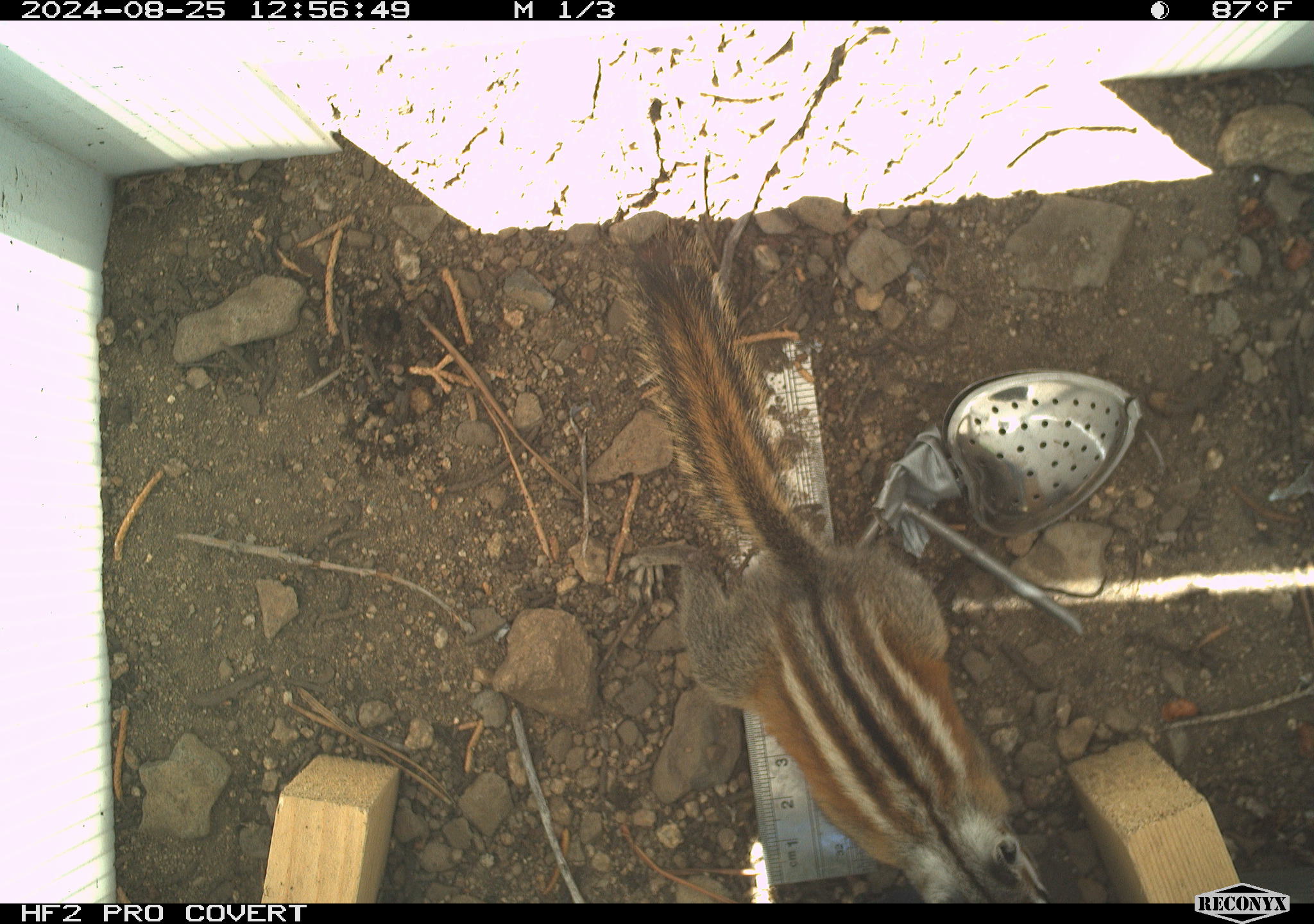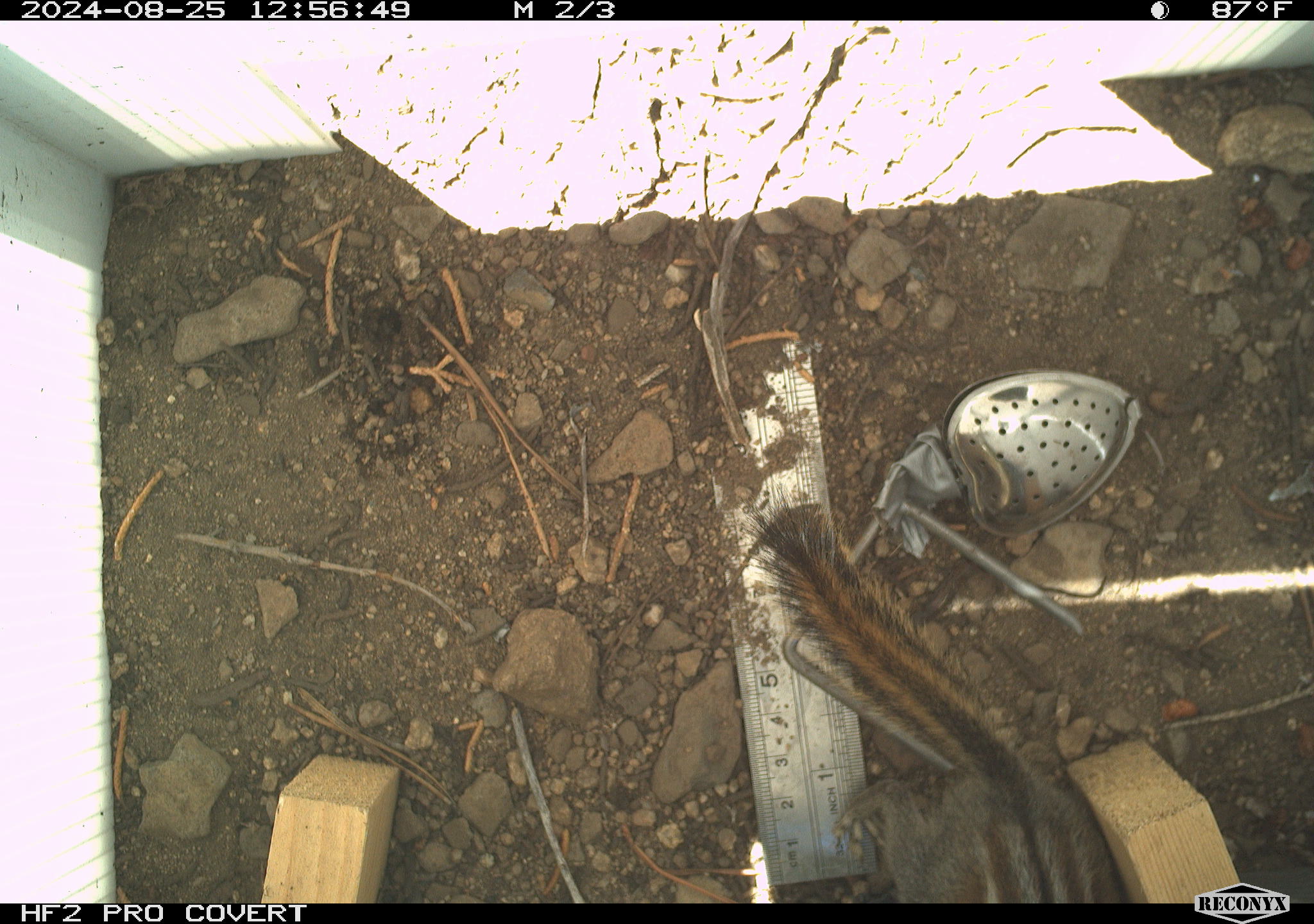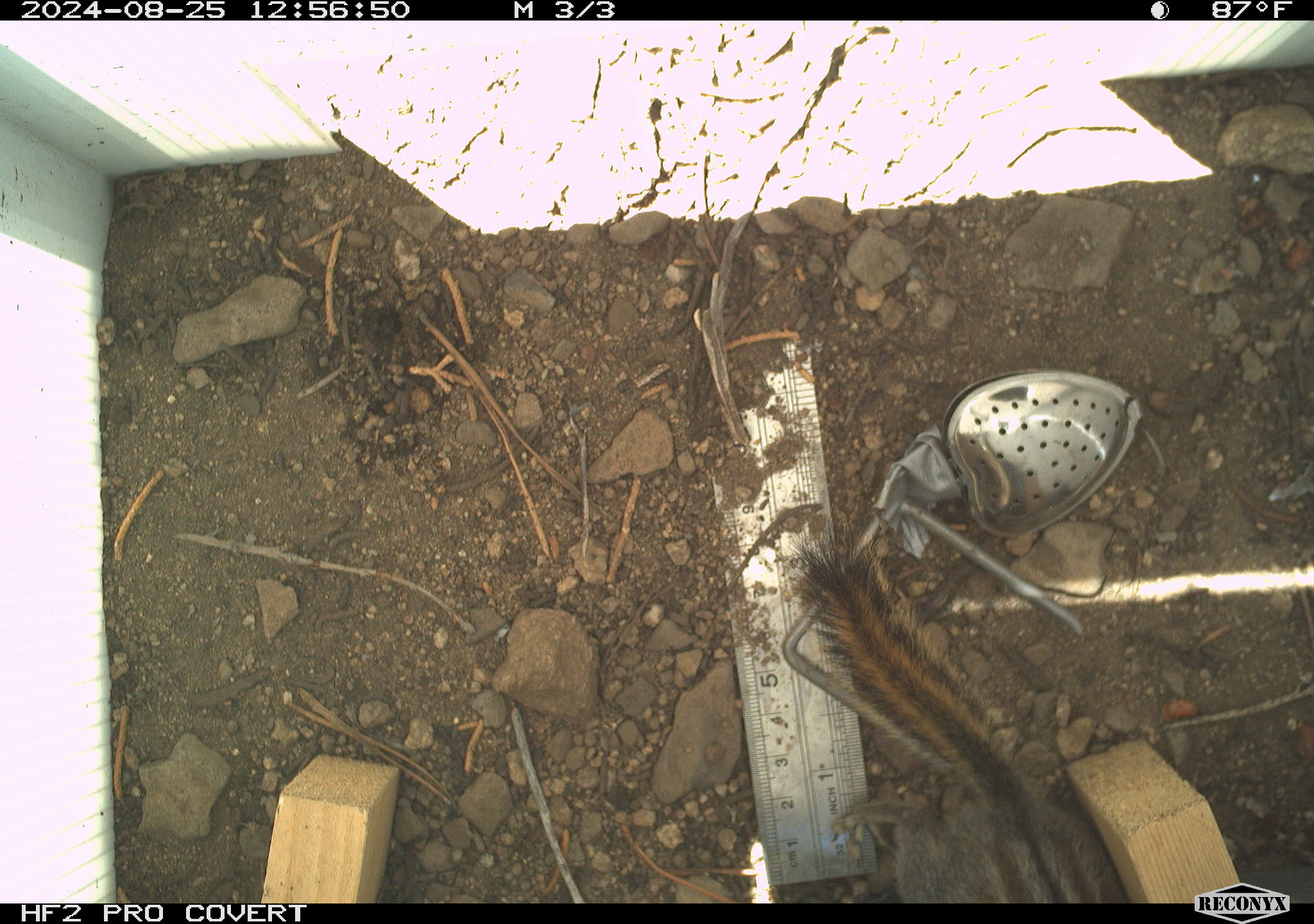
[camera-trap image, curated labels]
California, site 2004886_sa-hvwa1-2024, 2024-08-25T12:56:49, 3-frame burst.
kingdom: Animalia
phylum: Chordata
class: Mammalia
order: Rodentia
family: Sciuridae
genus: Neotamias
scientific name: Neotamias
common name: western chipmunks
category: neotamias species